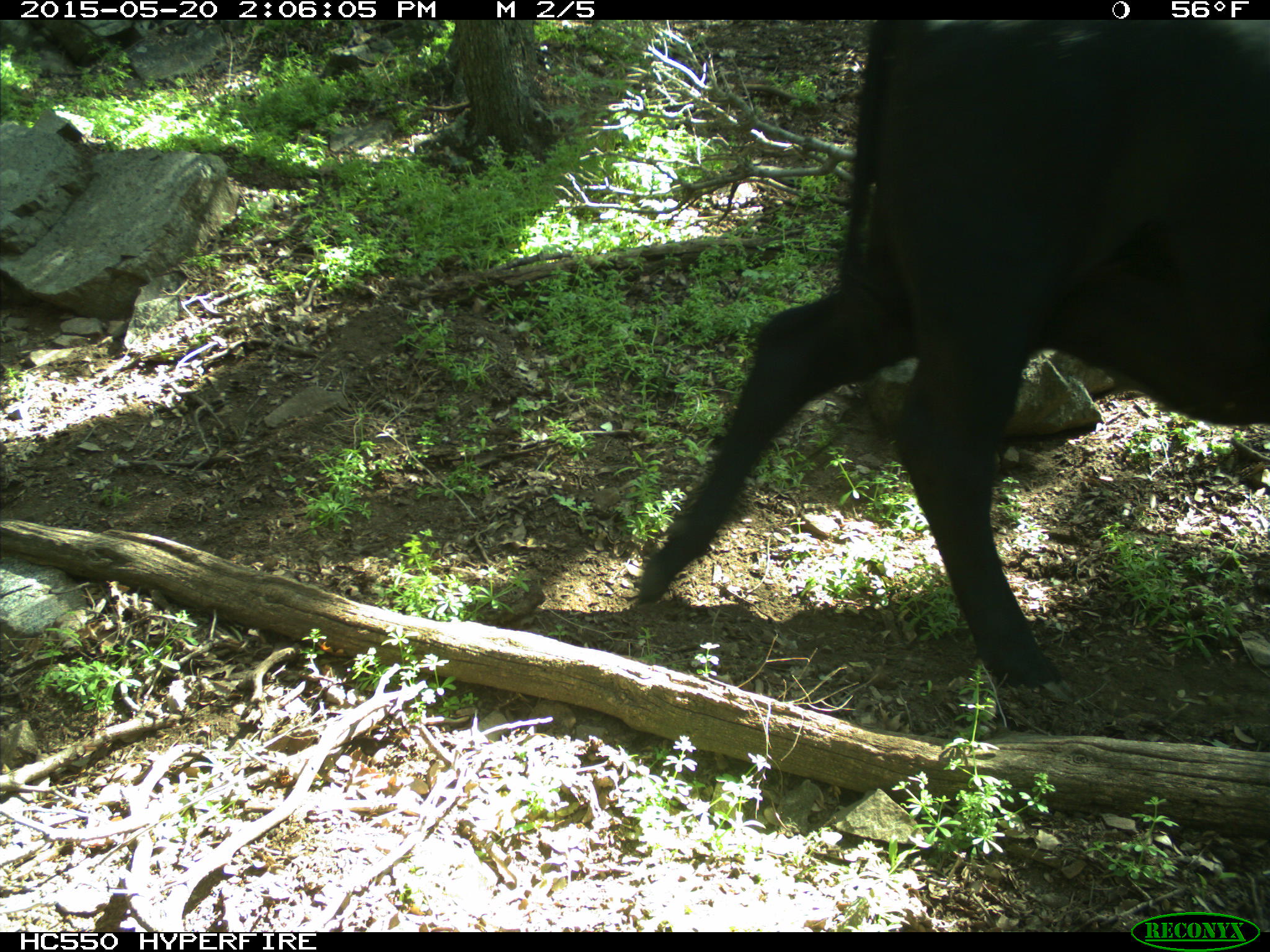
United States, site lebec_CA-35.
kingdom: Animalia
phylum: Chordata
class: Mammalia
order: Artiodactyla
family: Bovidae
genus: Bos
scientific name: Bos taurus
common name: domestic cow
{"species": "Bos taurus (domestic cow)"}